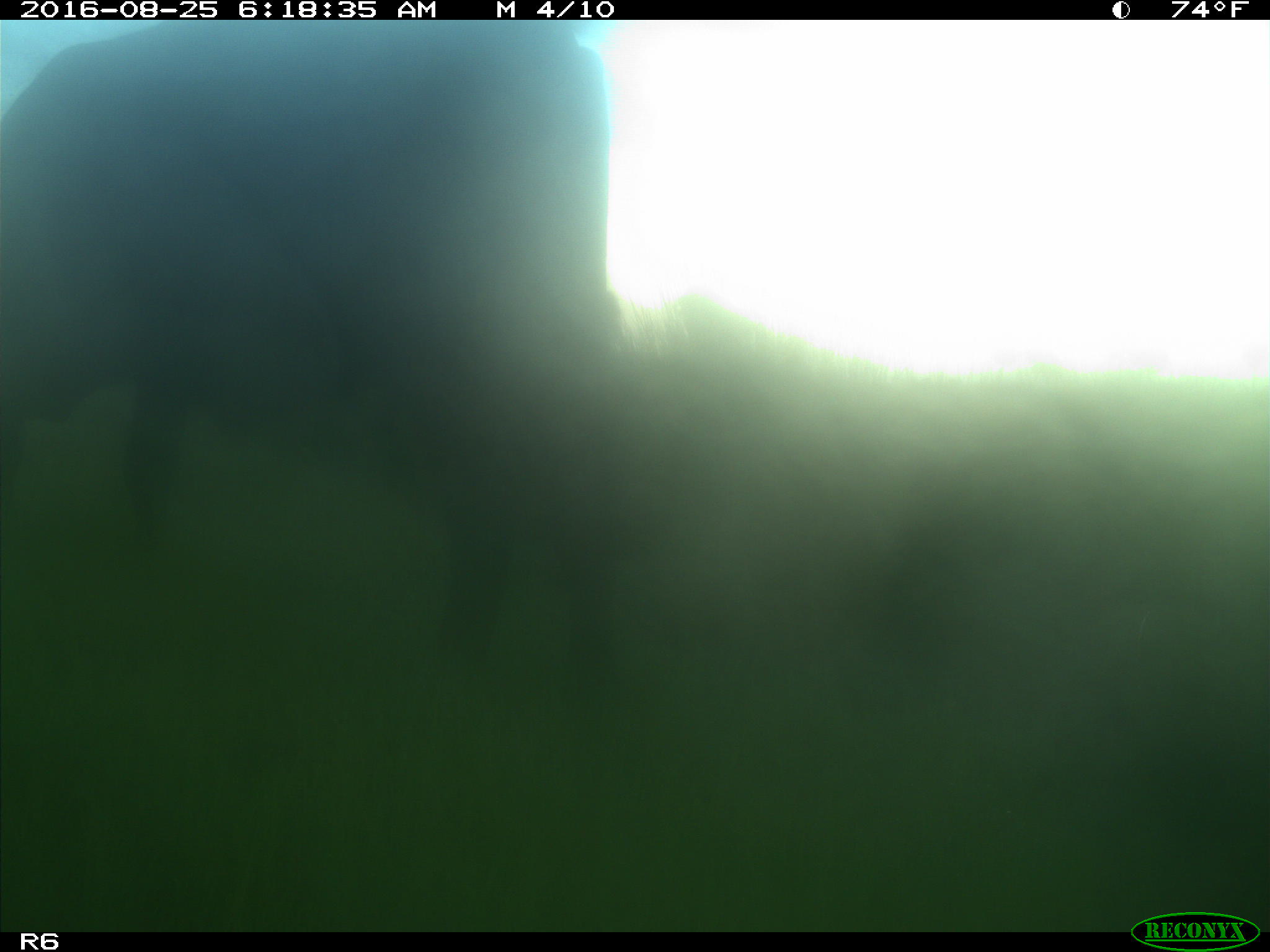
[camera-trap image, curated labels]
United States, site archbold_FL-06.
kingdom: Animalia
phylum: Chordata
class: Mammalia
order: Artiodactyla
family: Bovidae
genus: Bos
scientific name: Bos taurus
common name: domestic cow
Bos taurus (domestic cow).